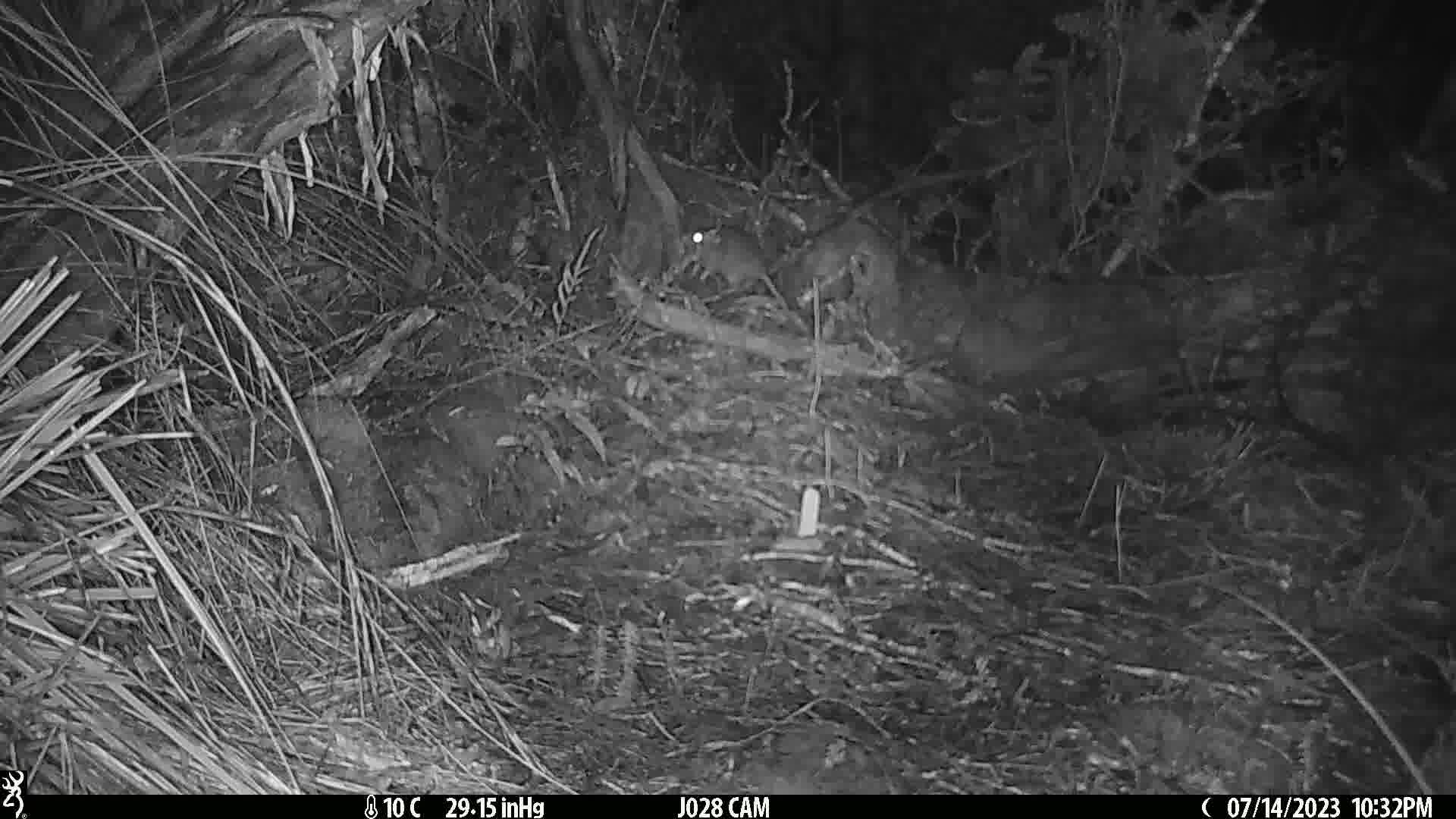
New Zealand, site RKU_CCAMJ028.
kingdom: Animalia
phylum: Chordata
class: Mammalia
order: Rodentia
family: Muridae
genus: Rattus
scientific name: Rattus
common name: rat